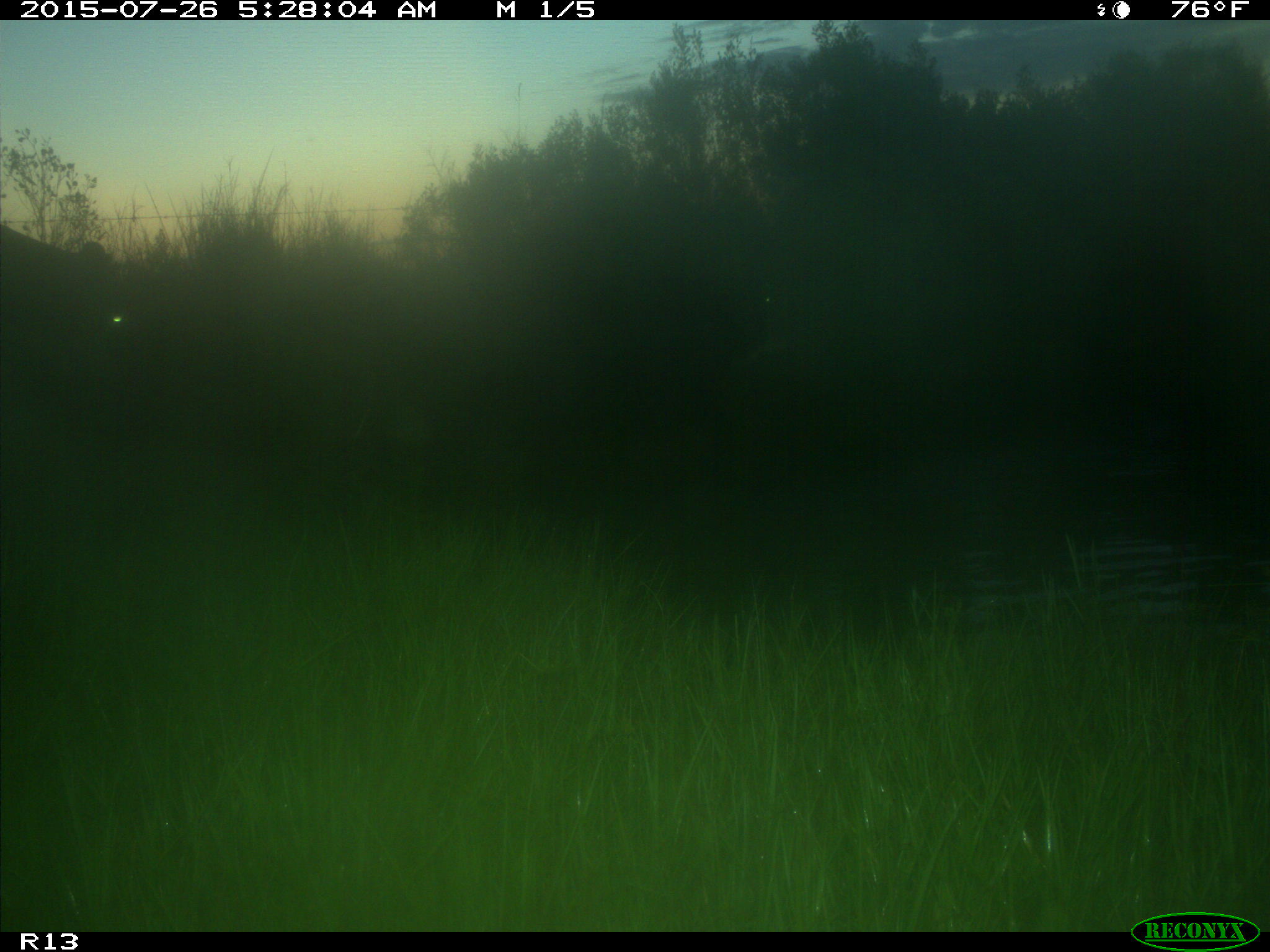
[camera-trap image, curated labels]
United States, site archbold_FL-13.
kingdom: Animalia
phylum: Chordata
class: Mammalia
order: Artiodactyla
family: Bovidae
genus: Bos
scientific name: Bos taurus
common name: domestic cow